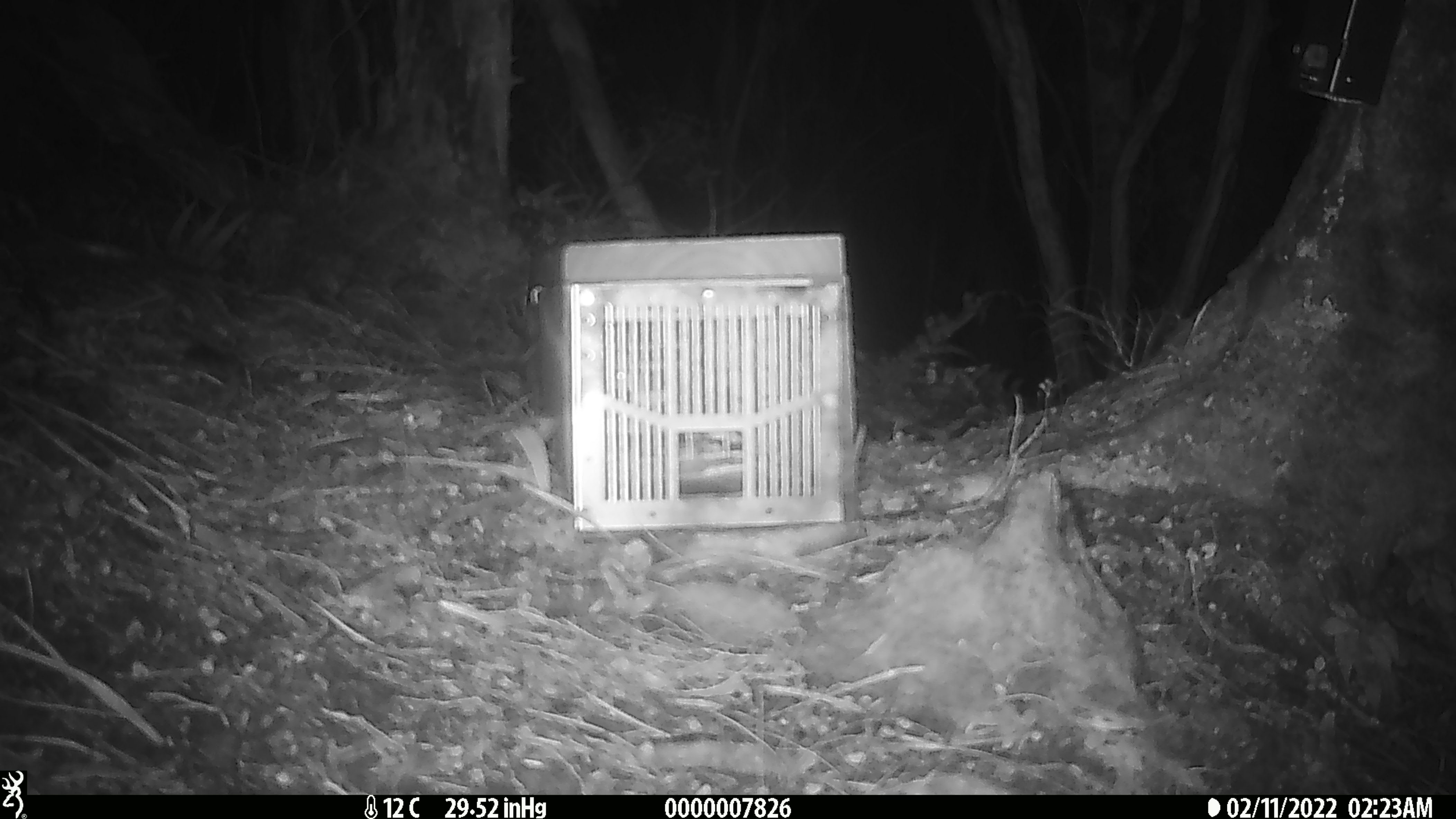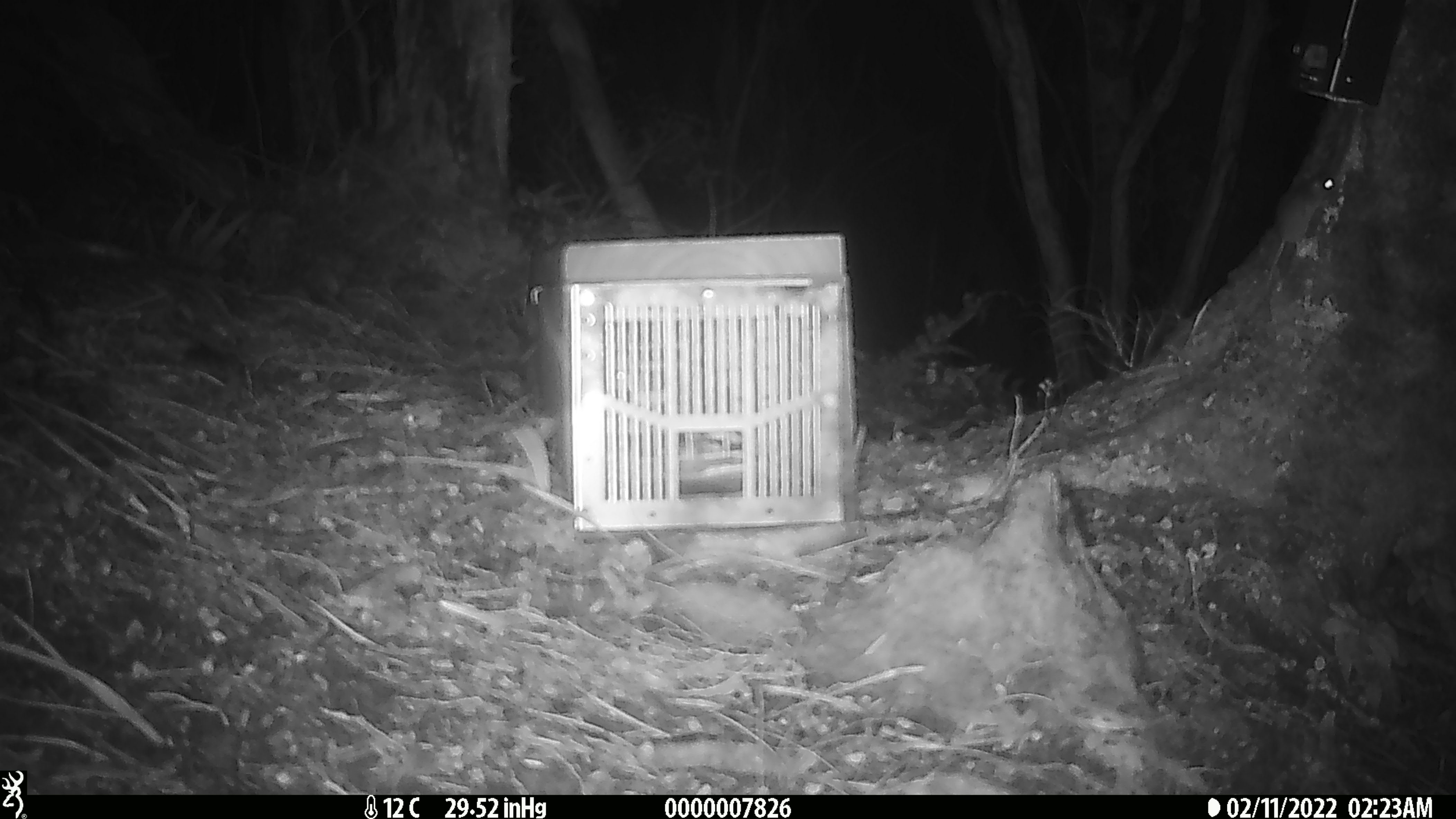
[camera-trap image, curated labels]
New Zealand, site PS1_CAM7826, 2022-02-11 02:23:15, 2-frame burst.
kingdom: Animalia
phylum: Chordata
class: Mammalia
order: Rodentia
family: Muridae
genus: Mus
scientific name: Mus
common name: mouse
Mouse (Mus).